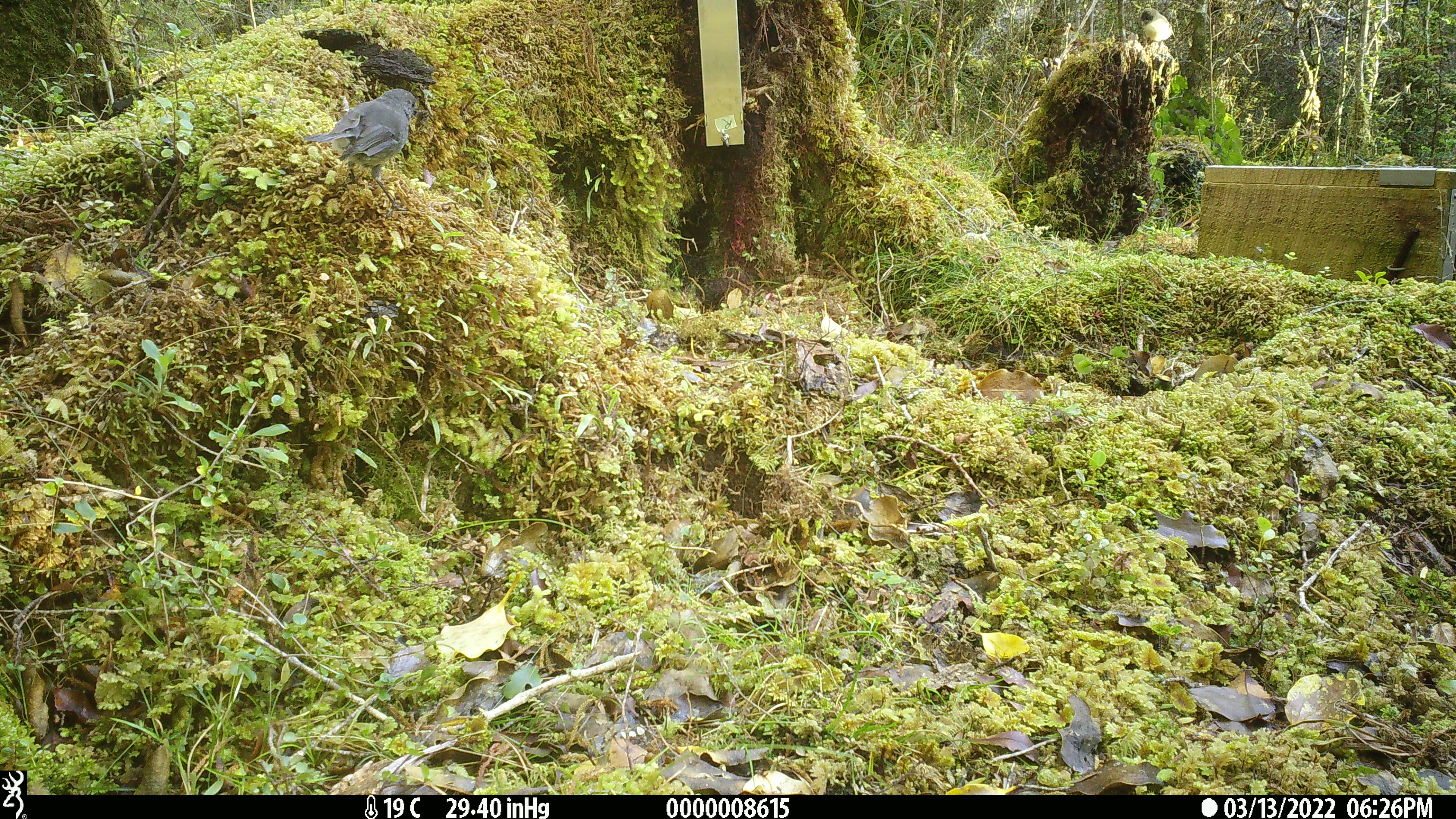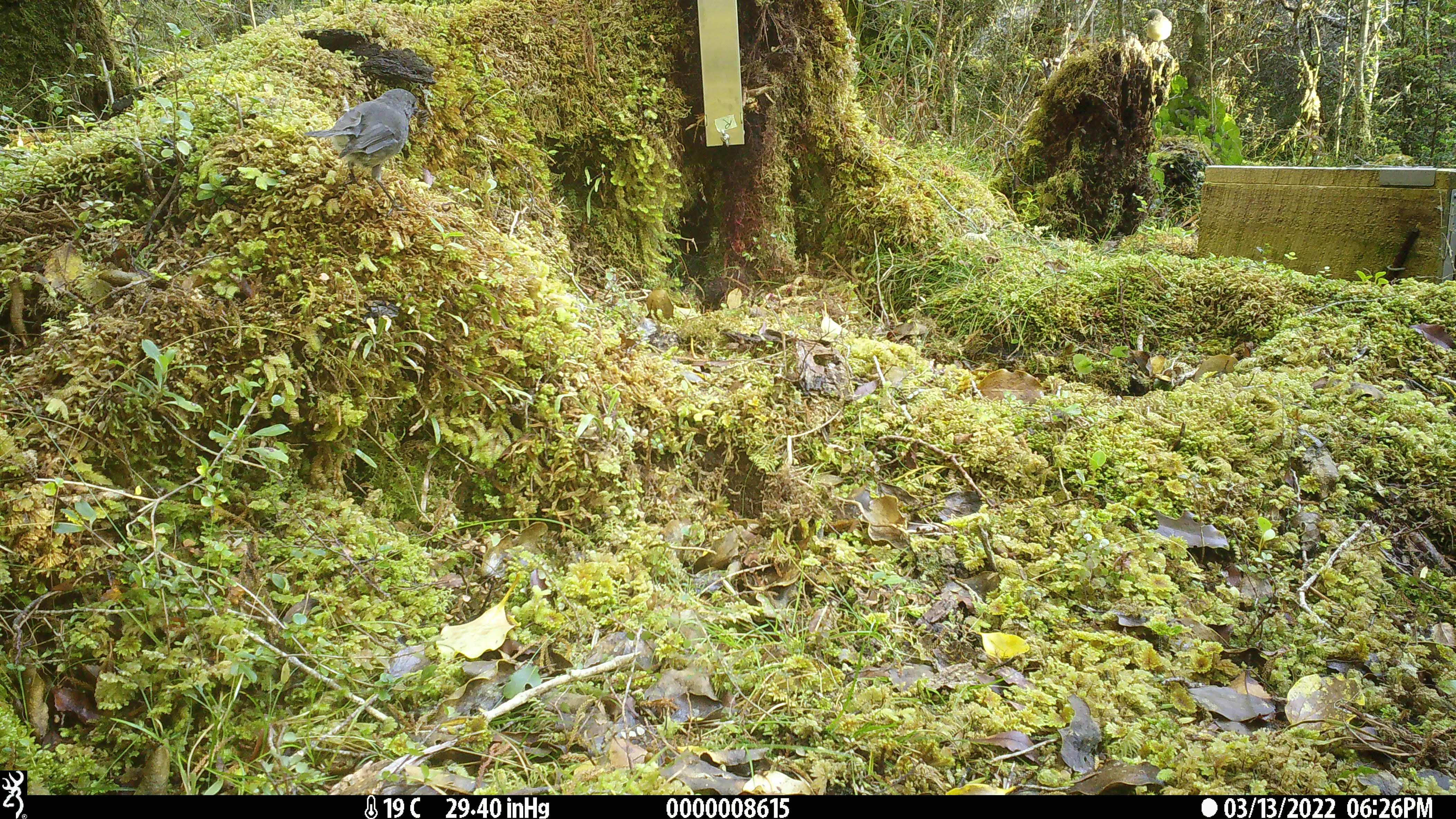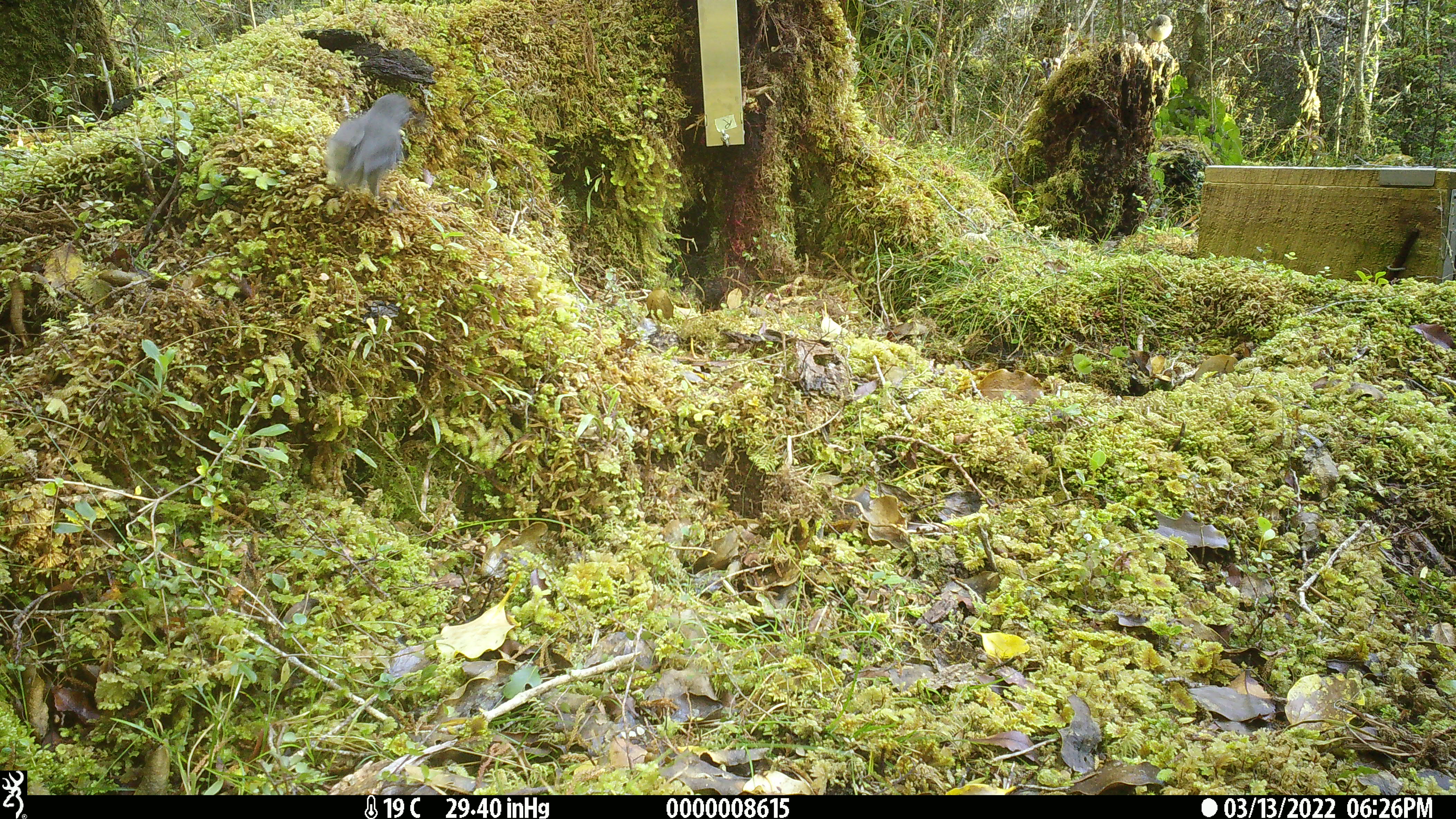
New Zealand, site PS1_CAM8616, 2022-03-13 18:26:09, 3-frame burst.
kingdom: Animalia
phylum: Chordata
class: Aves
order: Passeriformes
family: Petroicidae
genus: Petroica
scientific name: Petroica australis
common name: new zealand robin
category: robin